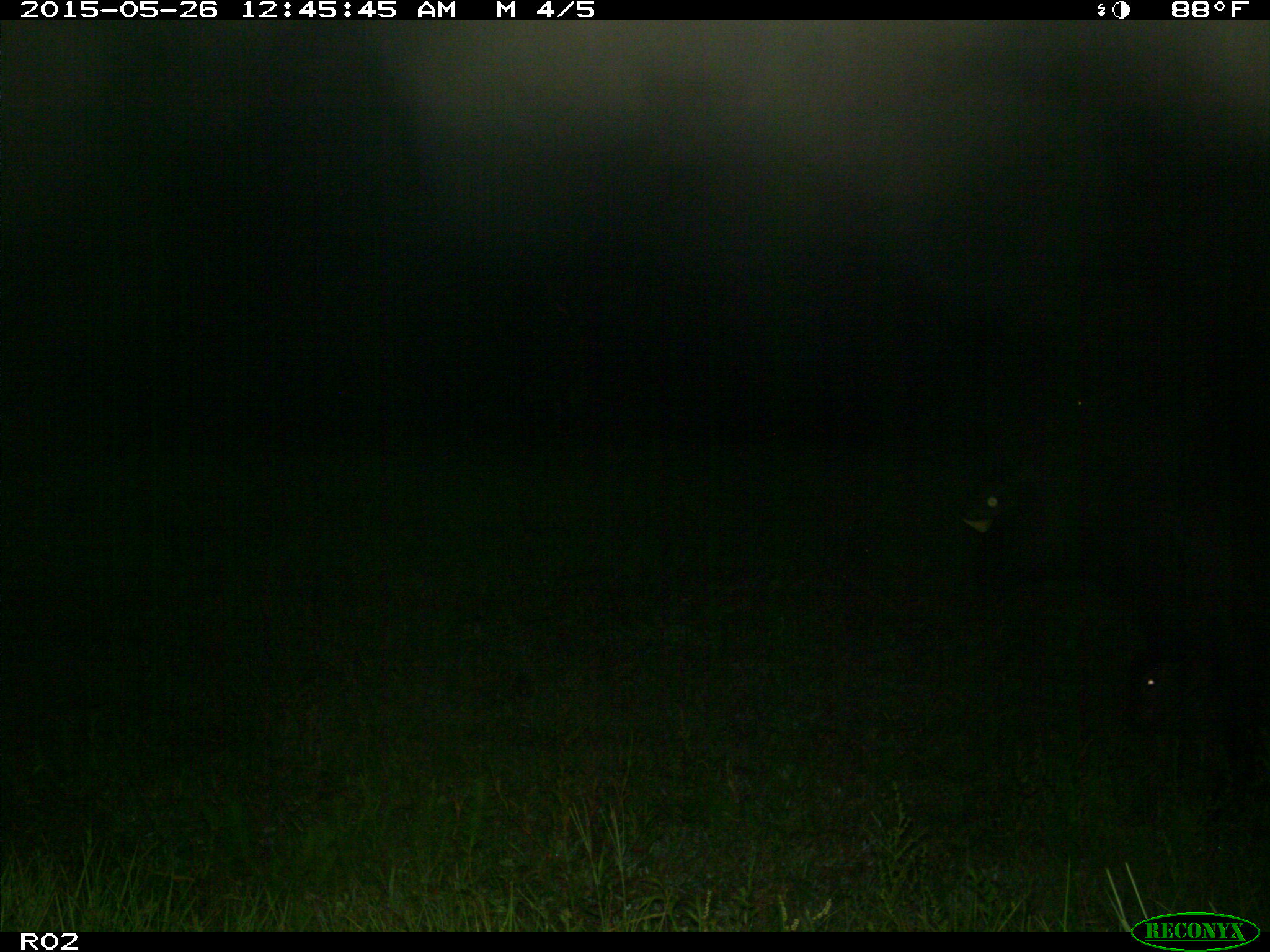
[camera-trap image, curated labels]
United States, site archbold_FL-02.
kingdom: Animalia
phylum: Chordata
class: Mammalia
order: Artiodactyla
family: Bovidae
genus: Bos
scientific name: Bos taurus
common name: domestic cow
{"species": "Bos taurus (domestic cow)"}